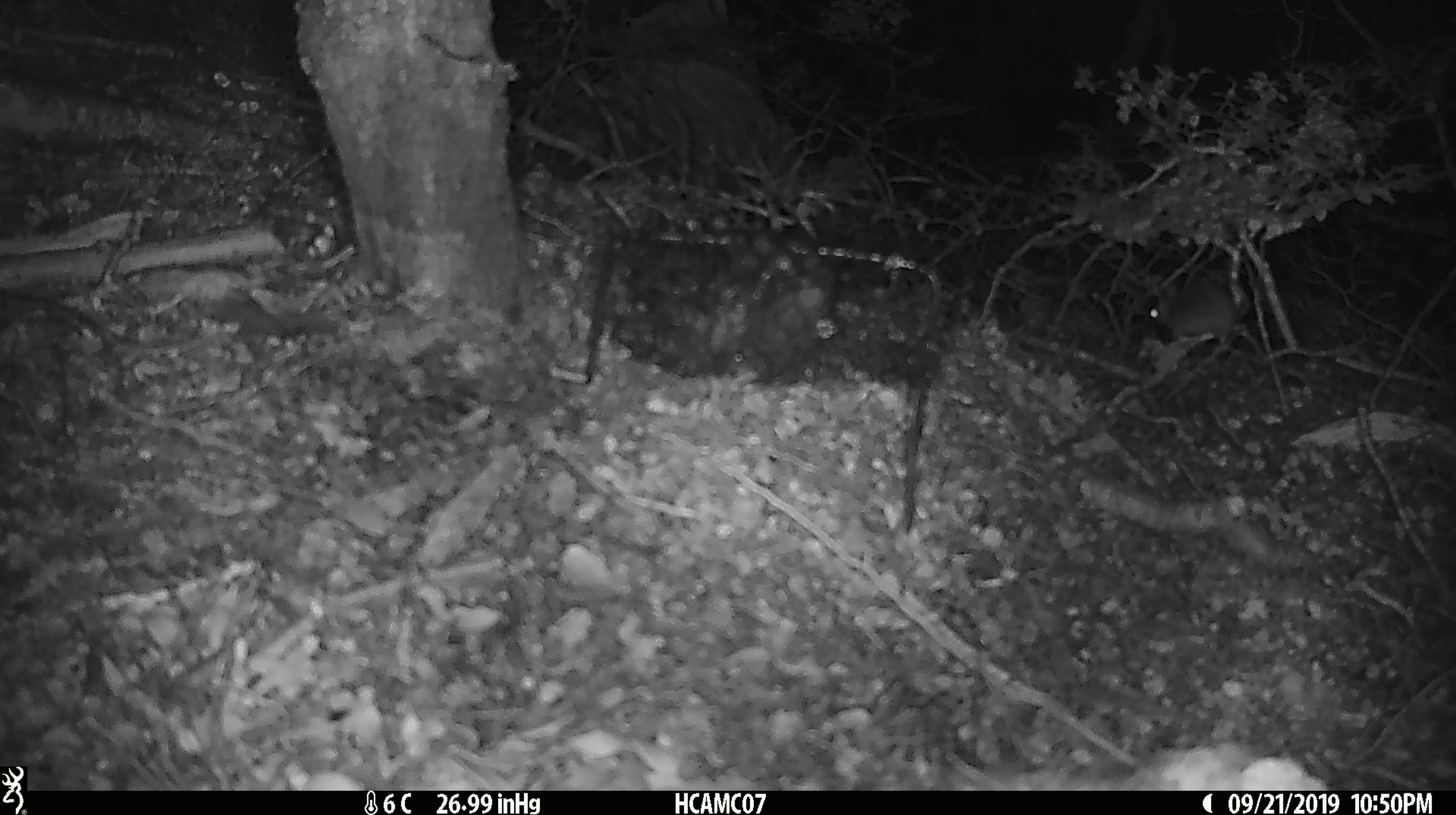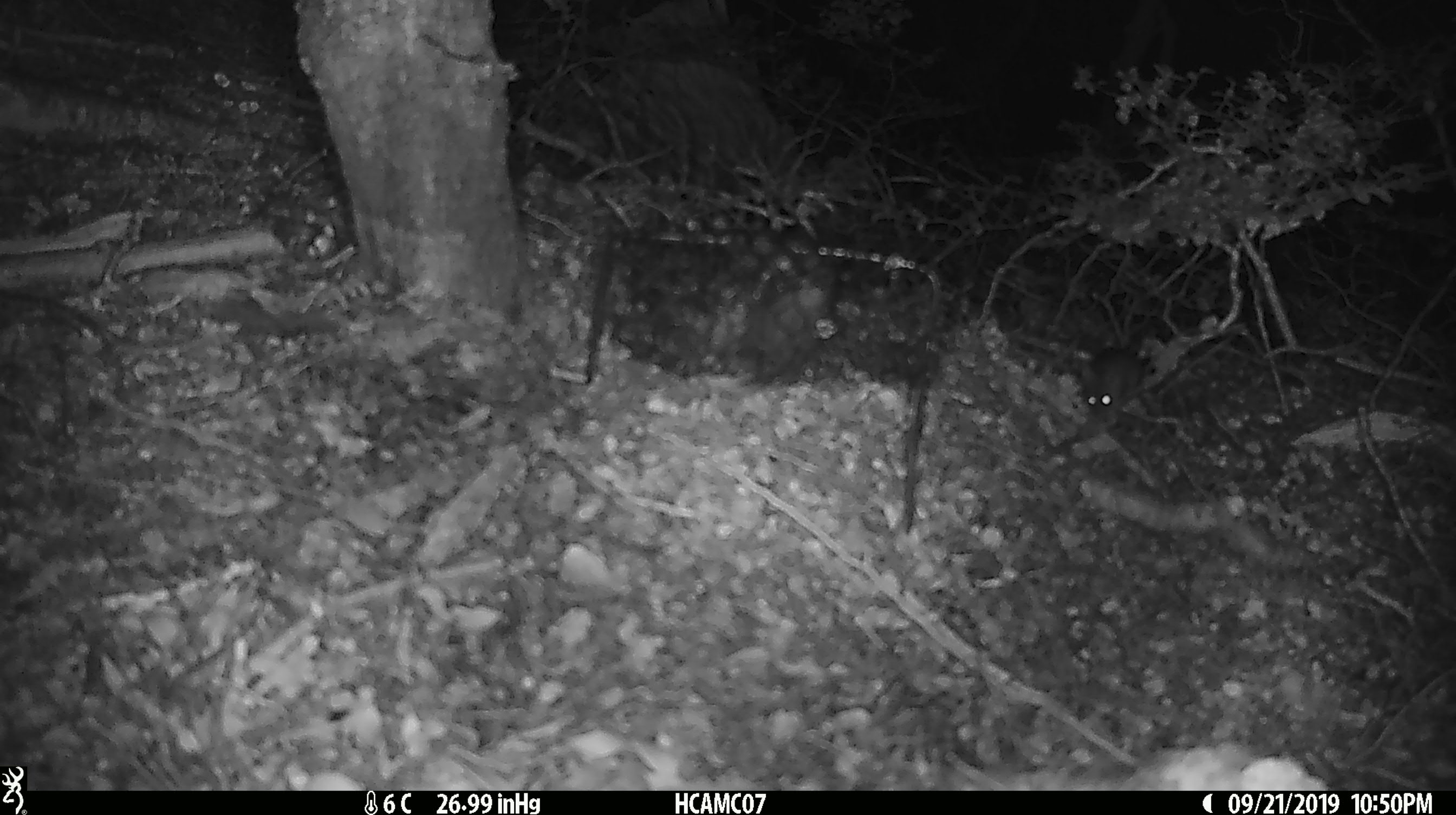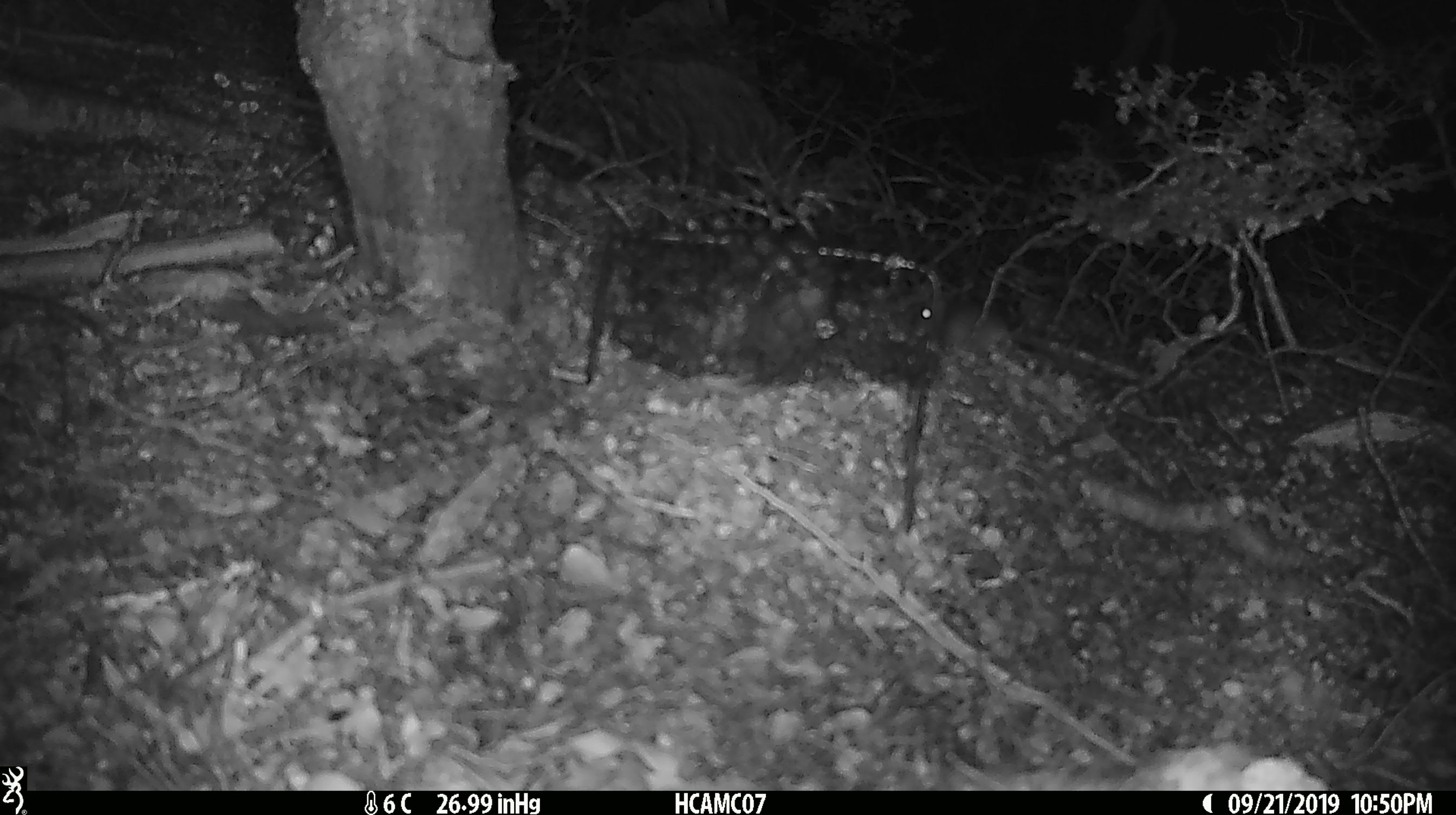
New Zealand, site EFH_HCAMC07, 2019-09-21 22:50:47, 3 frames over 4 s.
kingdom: Animalia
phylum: Chordata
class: Mammalia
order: Rodentia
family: Muridae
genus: Mus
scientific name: Mus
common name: mouse